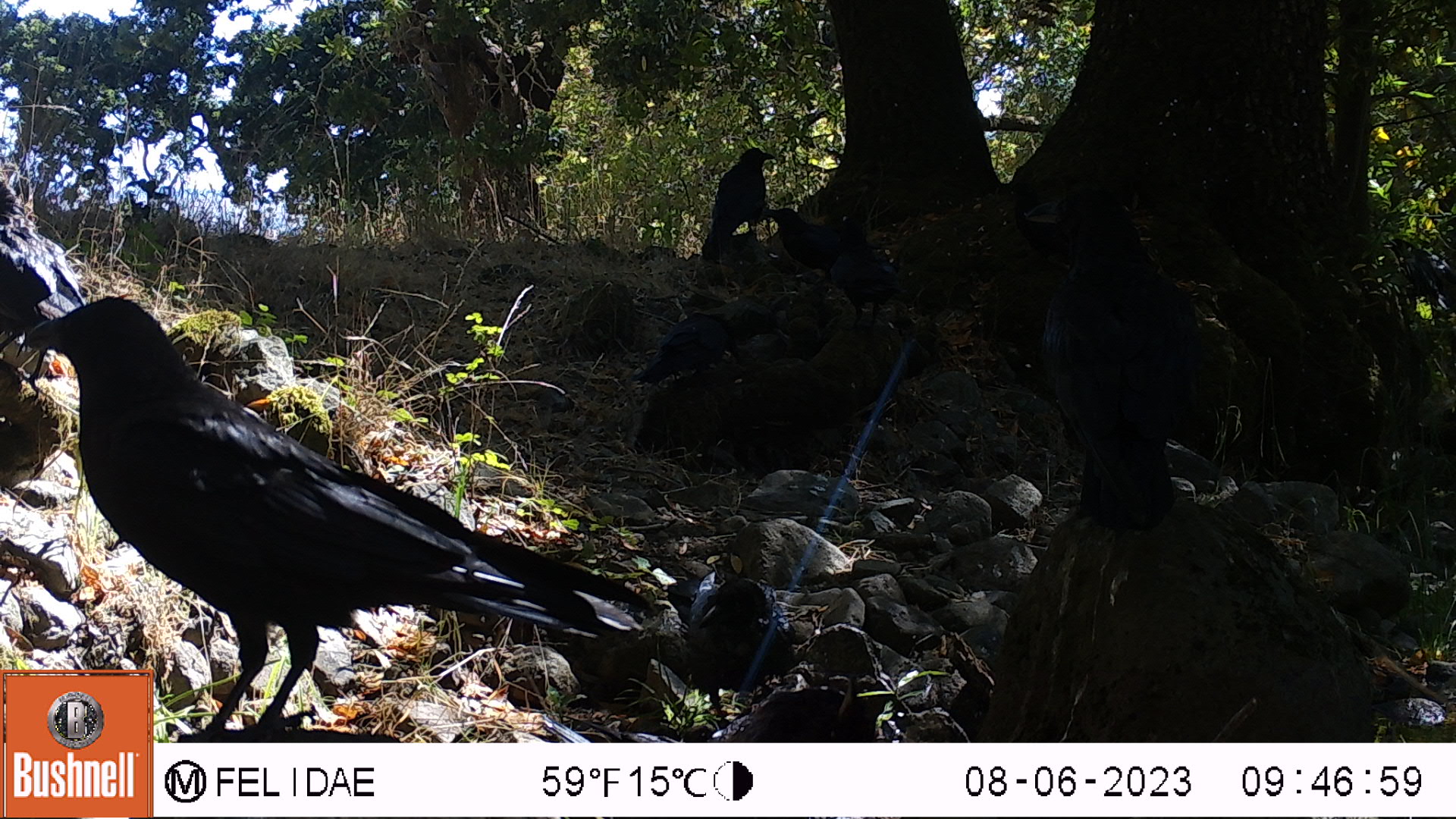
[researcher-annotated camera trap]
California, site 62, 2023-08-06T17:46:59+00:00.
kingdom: Animalia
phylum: Chordata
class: Aves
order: Passeriformes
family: Corvidae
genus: Corvus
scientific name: Corvus brachyrhynchos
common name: american crow